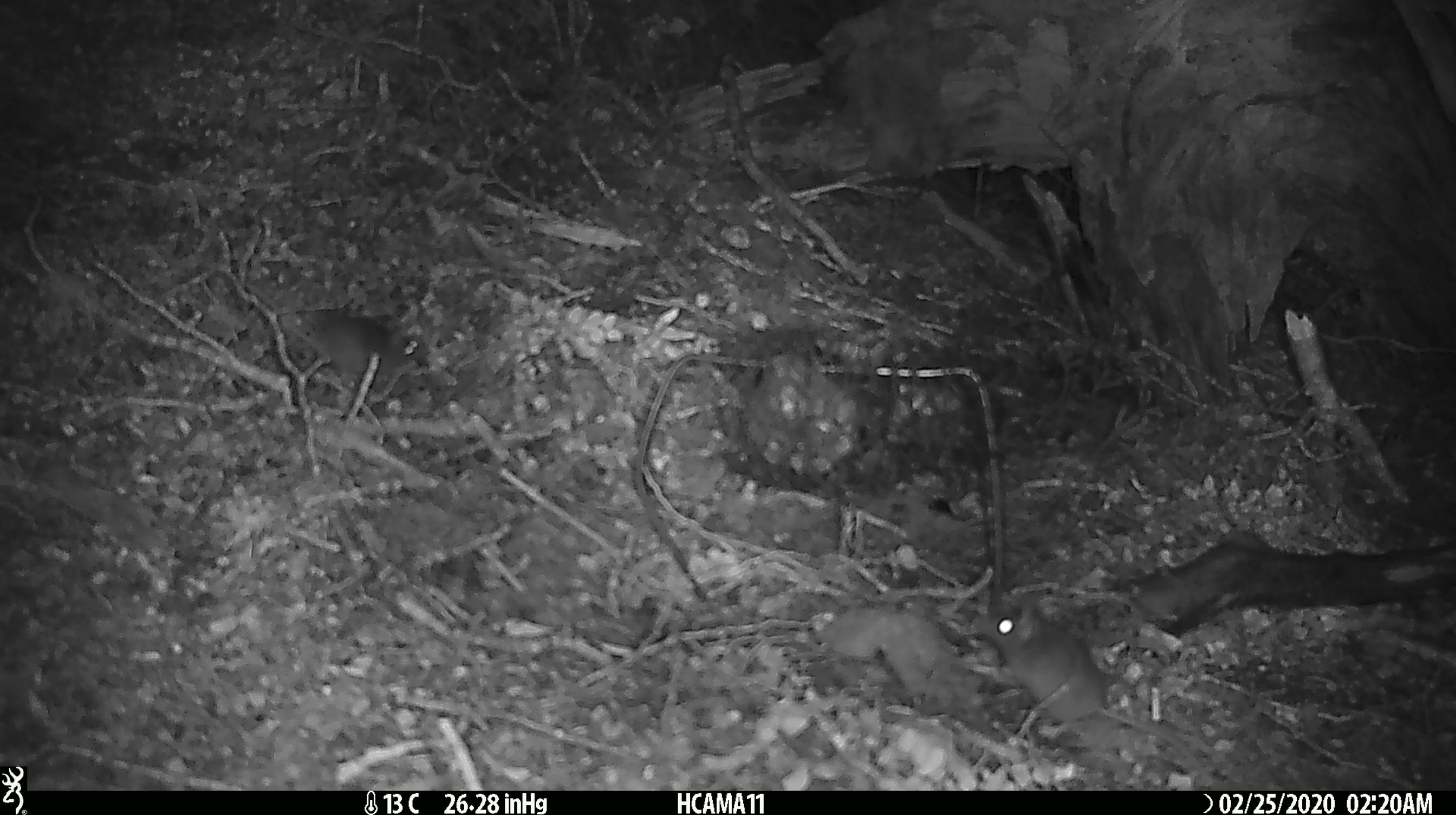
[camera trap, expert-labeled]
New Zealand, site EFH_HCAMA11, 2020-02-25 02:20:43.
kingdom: Animalia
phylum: Chordata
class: Mammalia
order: Rodentia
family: Muridae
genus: Mus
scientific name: Mus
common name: mouse